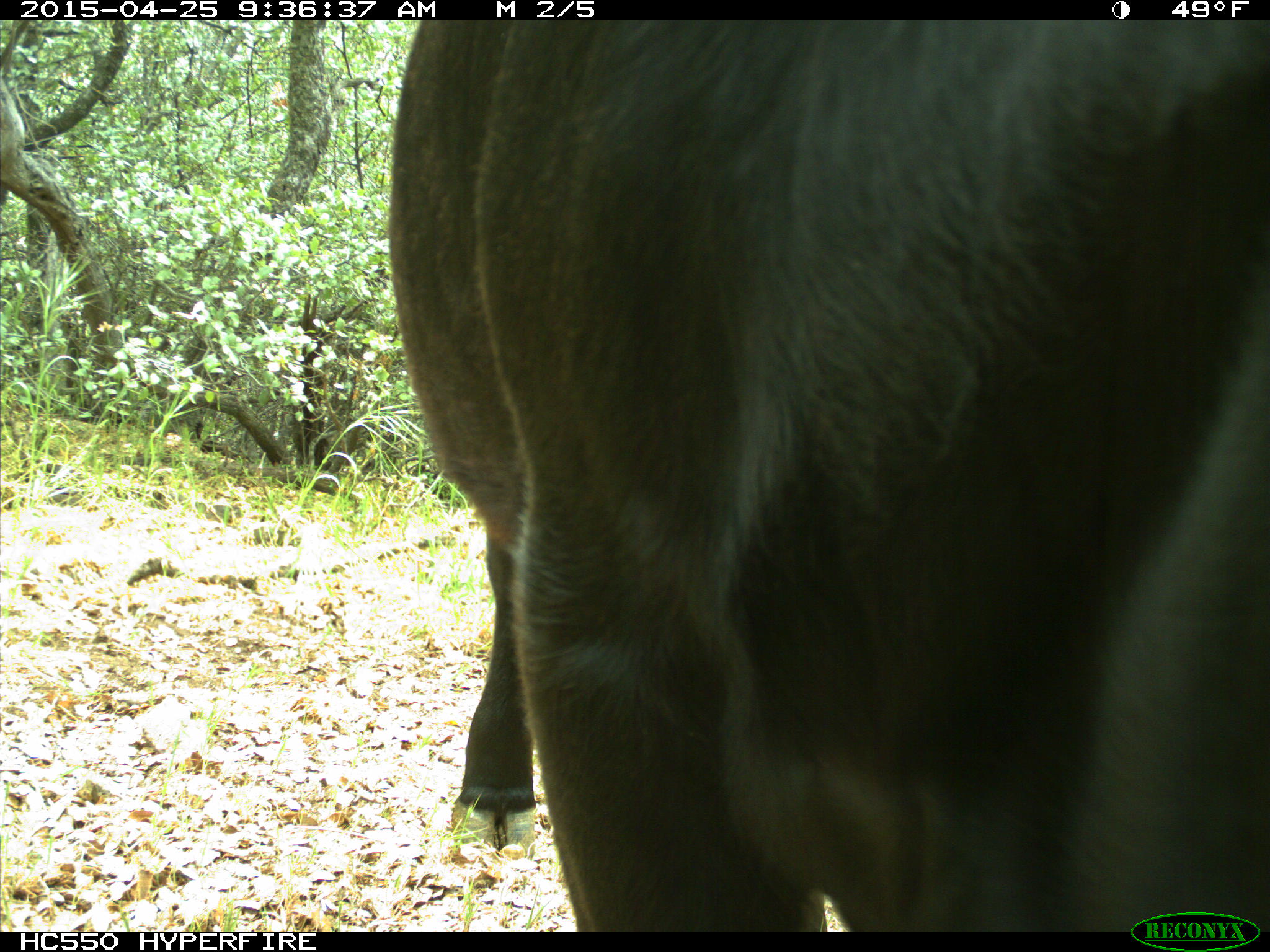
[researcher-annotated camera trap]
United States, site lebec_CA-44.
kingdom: Animalia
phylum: Chordata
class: Mammalia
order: Artiodactyla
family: Suidae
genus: Sus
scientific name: Sus scrofa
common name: wild boar